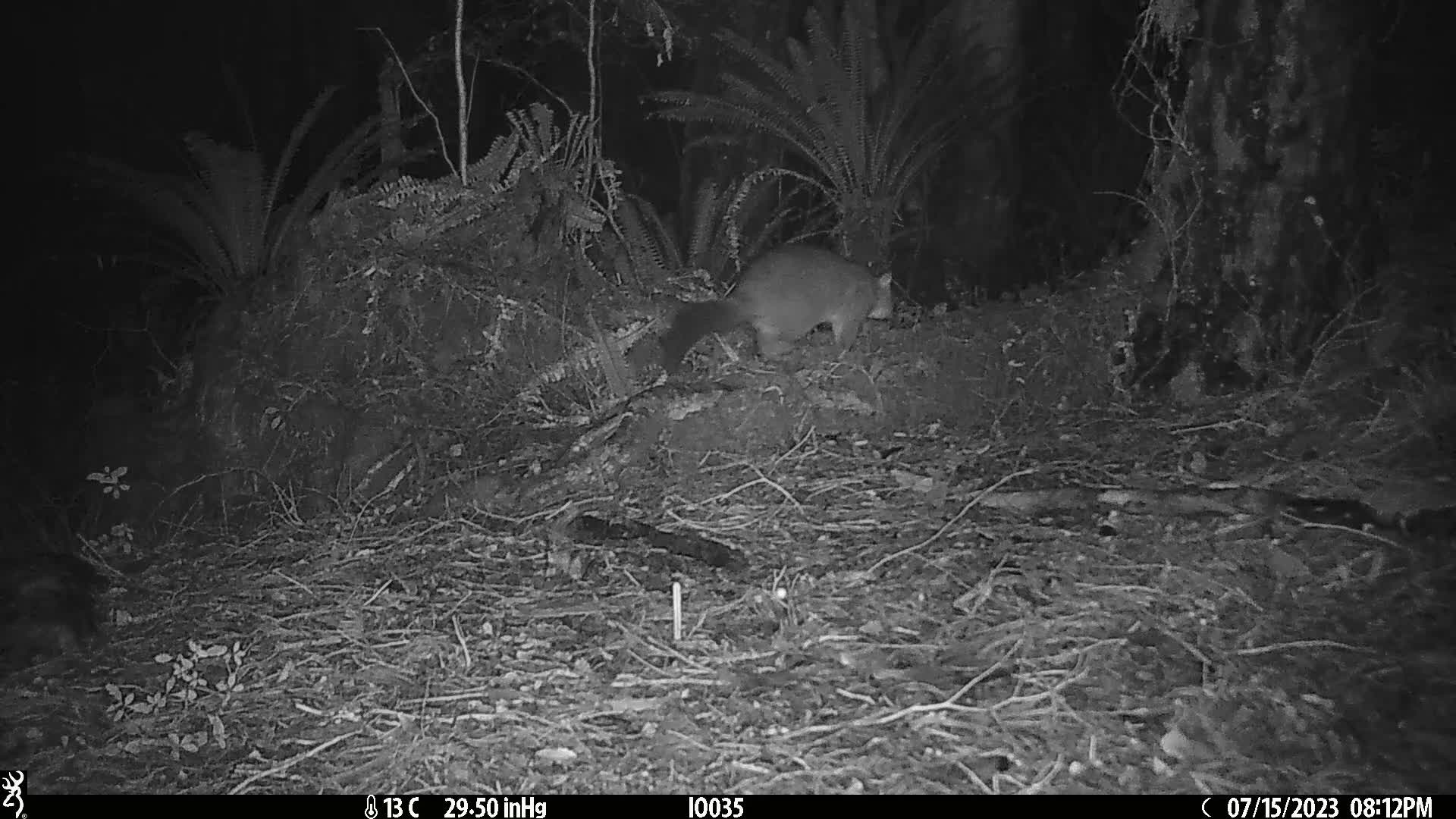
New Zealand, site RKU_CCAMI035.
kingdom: Animalia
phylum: Chordata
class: Mammalia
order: Diprotodontia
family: Phalangeridae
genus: Trichosurus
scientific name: Trichosurus vulpecula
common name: common brushtail possum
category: possum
Possum (common brushtail possum) (Trichosurus vulpecula).